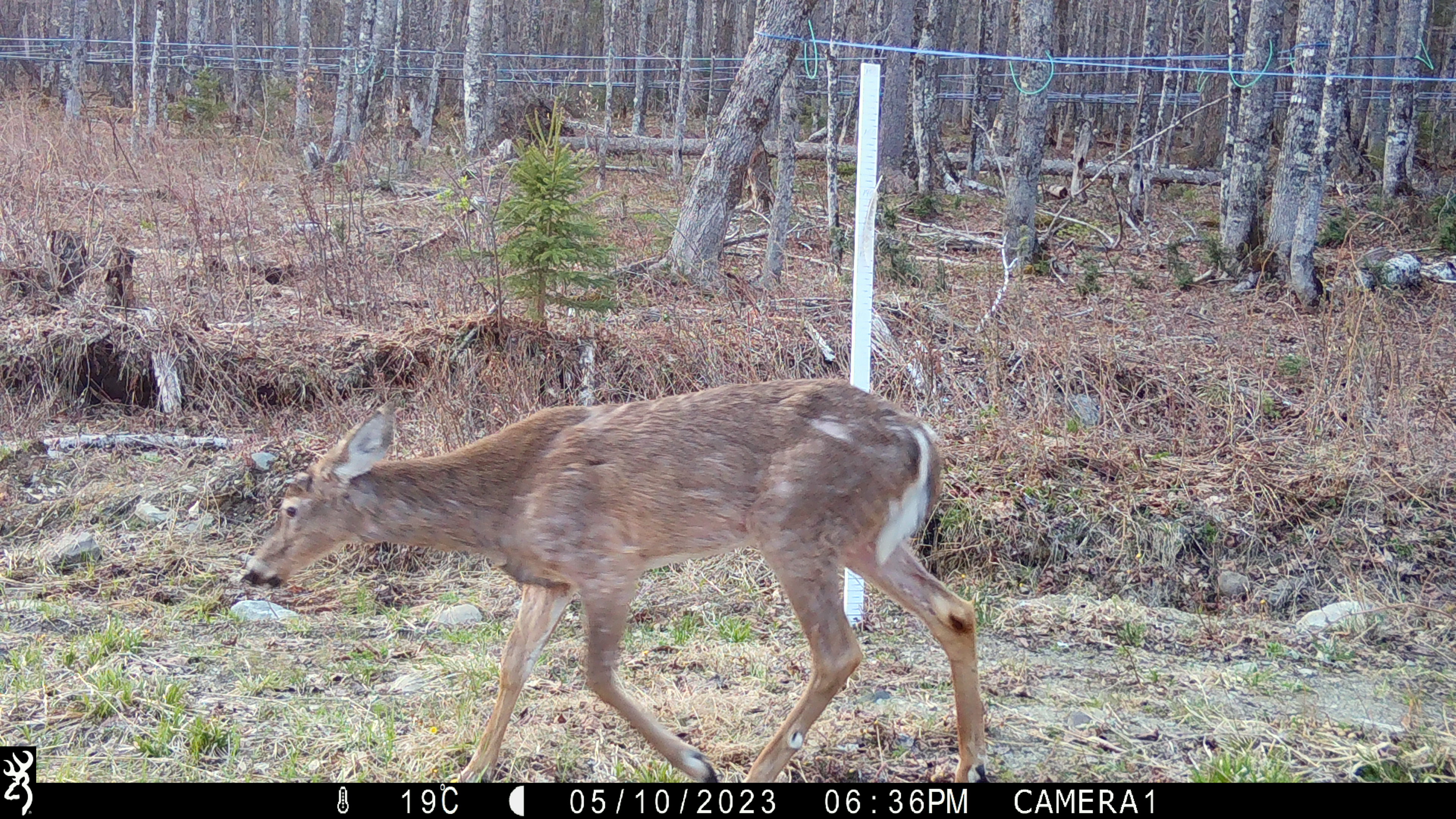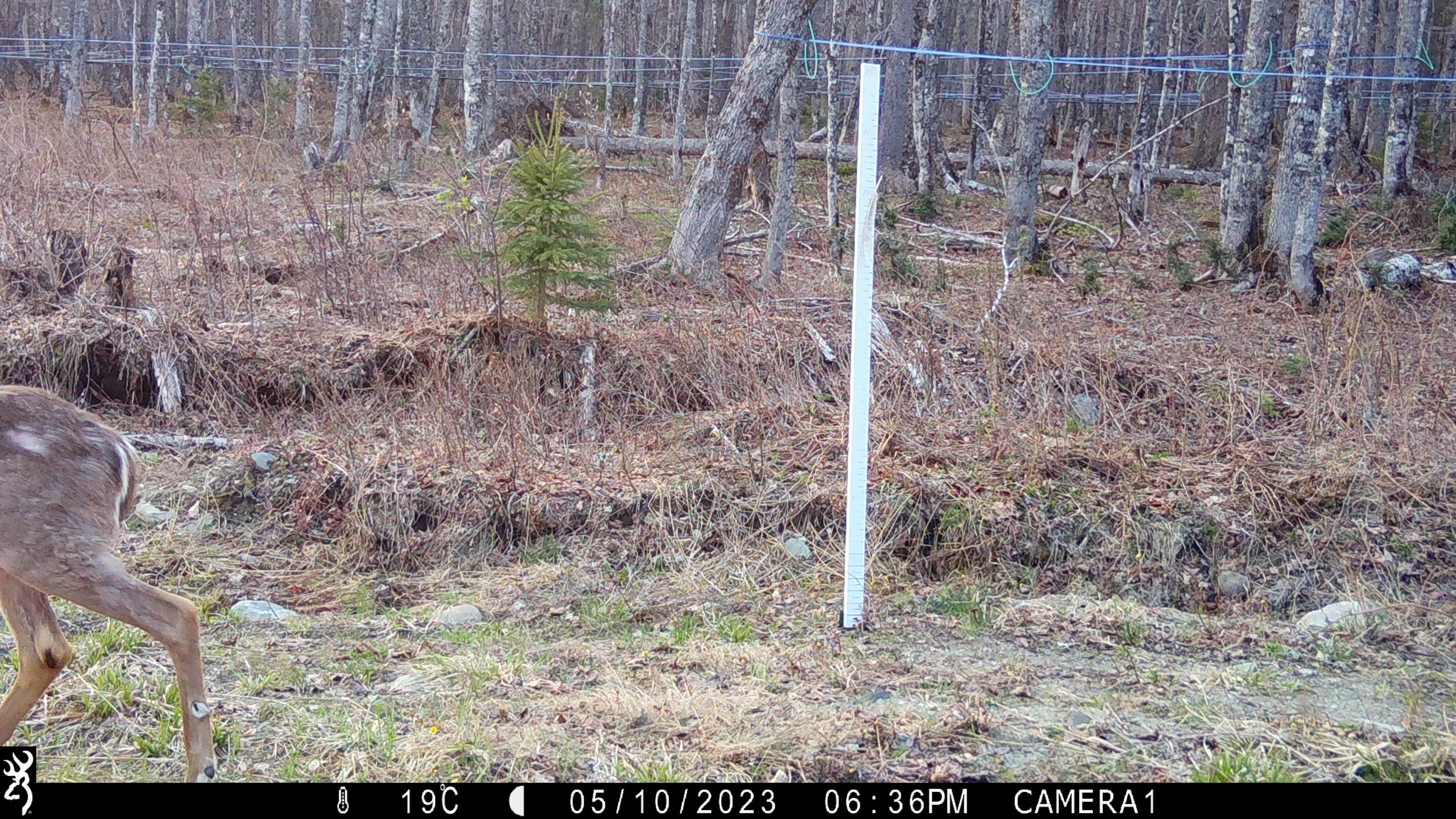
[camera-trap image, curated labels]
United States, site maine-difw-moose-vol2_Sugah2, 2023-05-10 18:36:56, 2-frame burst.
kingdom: Animalia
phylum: Chordata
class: Mammalia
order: Artiodactyla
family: Cervidae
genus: Odocoileus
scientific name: Odocoileus virginianus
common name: white-tailed deer